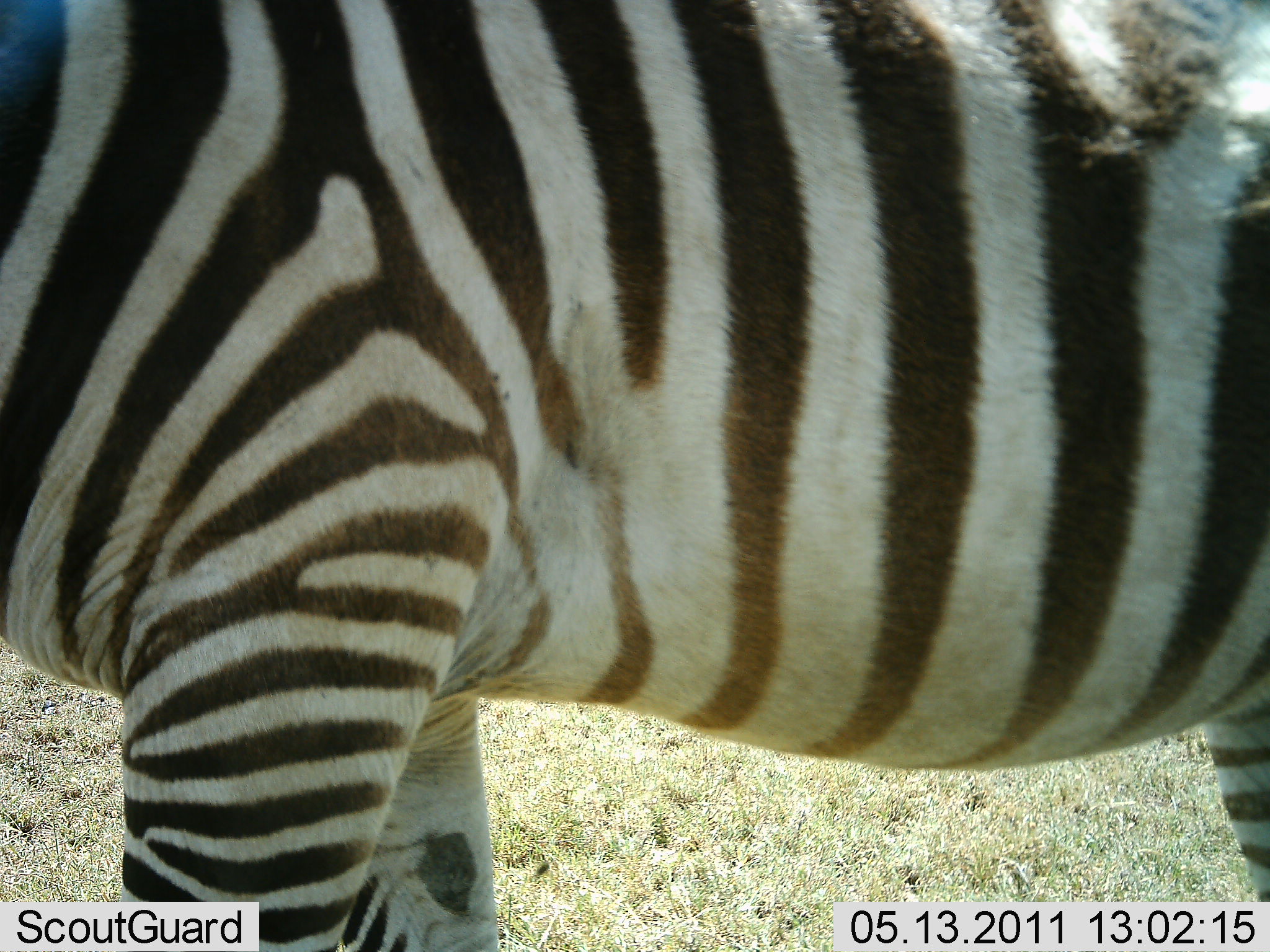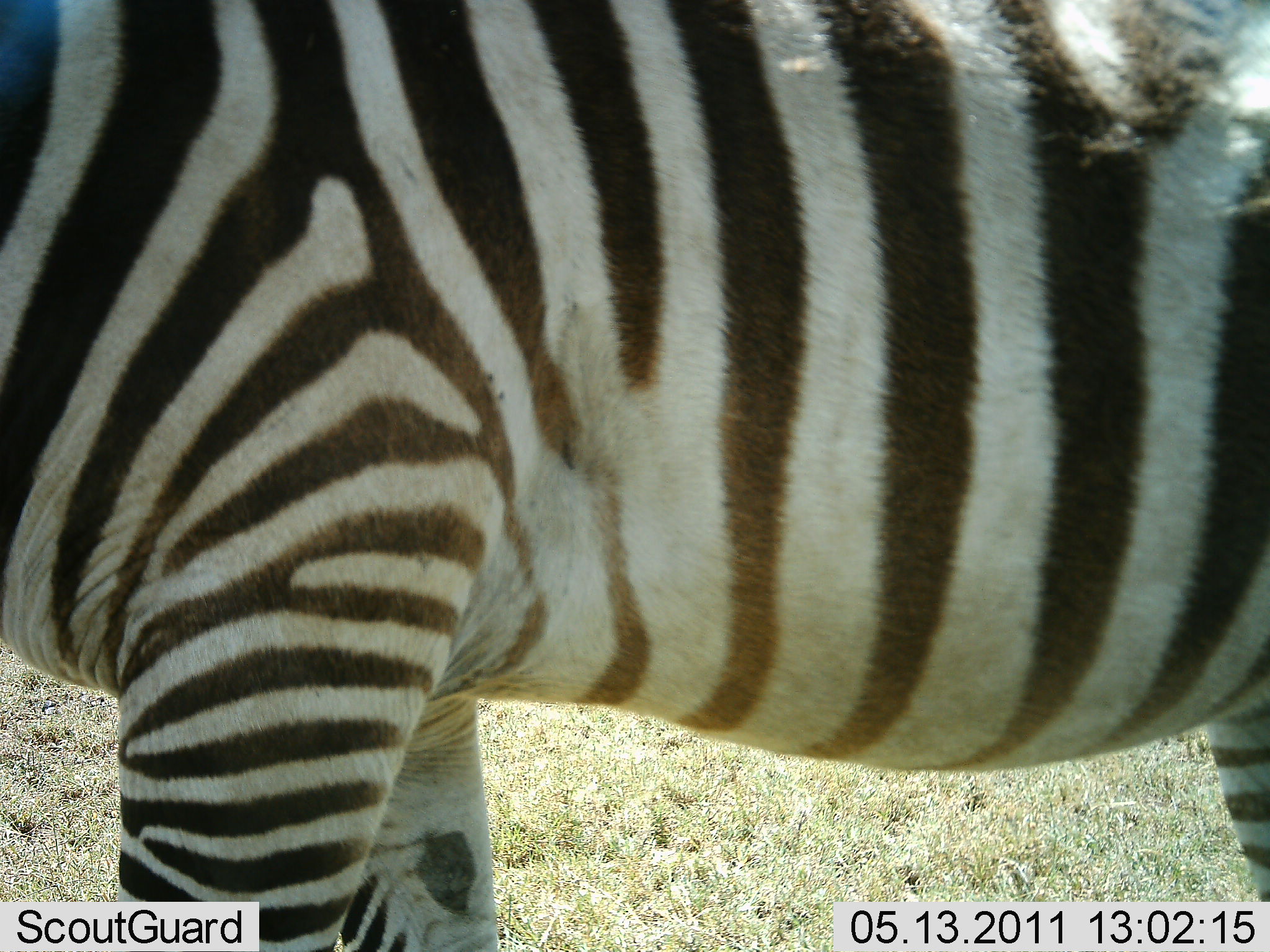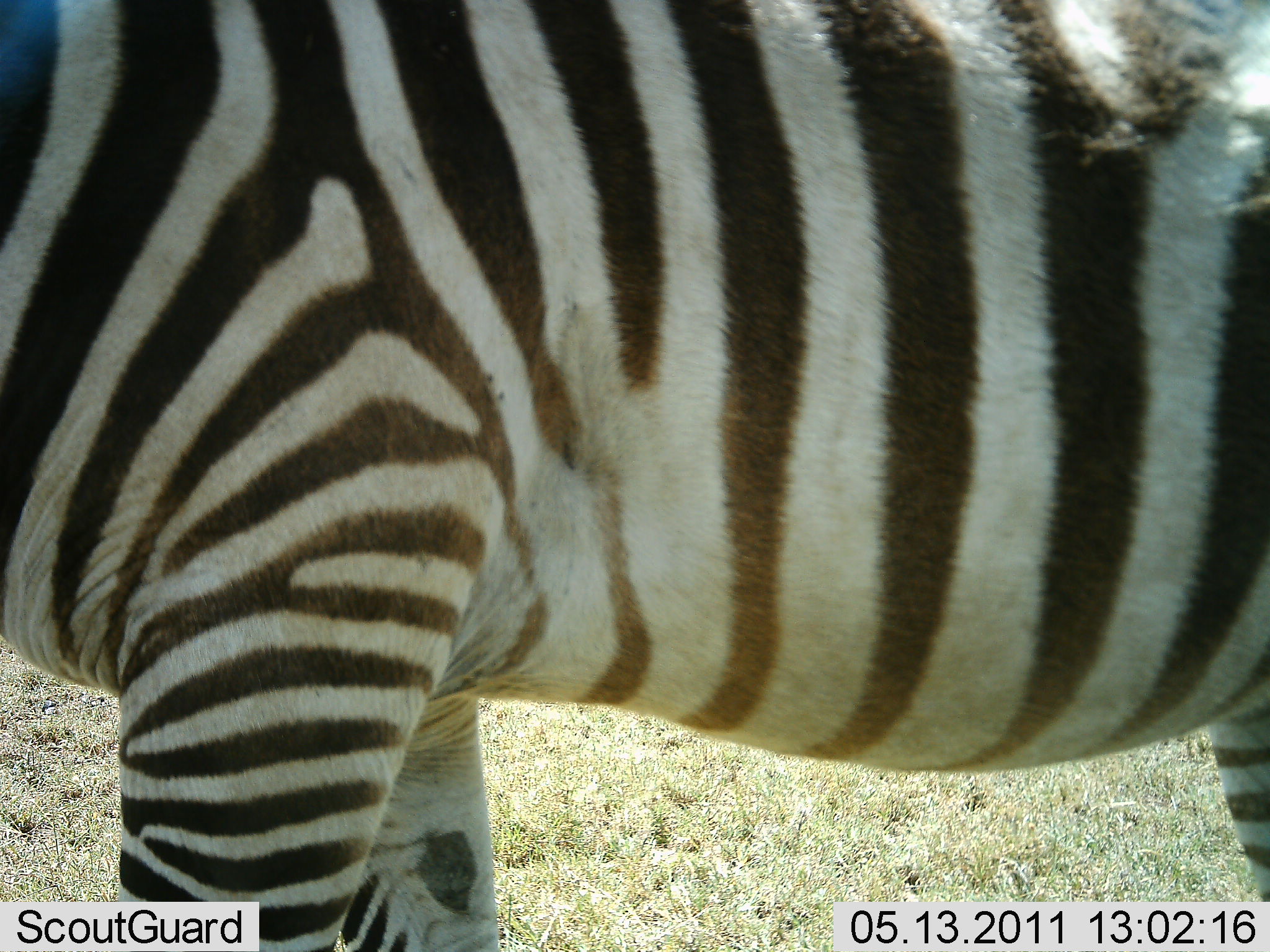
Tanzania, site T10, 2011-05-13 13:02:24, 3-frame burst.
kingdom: Animalia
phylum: Chordata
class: Mammalia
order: Perissodactyla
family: Equidae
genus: Equus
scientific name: Equus quagga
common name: plains zebra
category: zebra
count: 1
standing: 100%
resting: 0%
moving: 0%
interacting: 0%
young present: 0%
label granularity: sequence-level